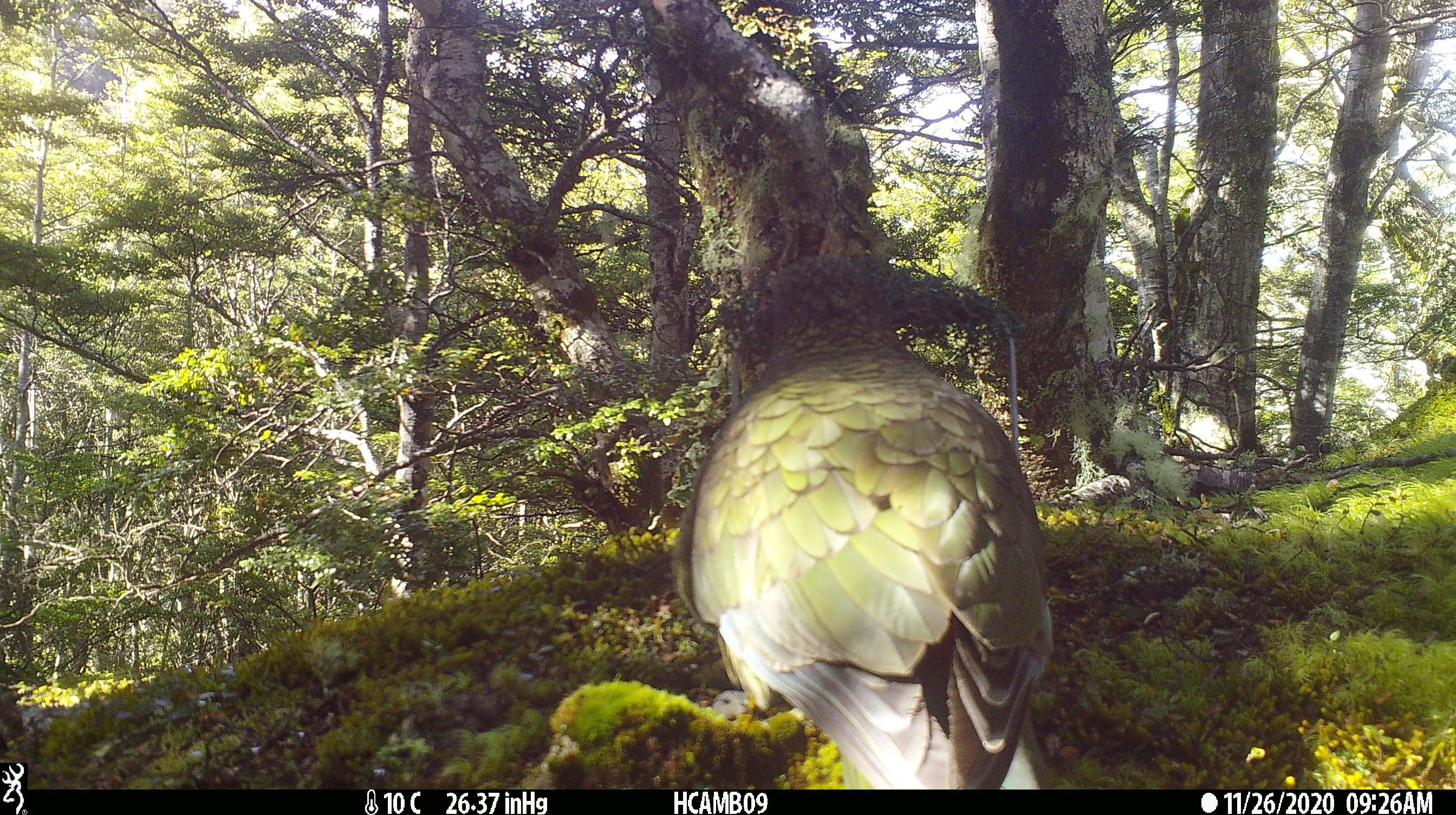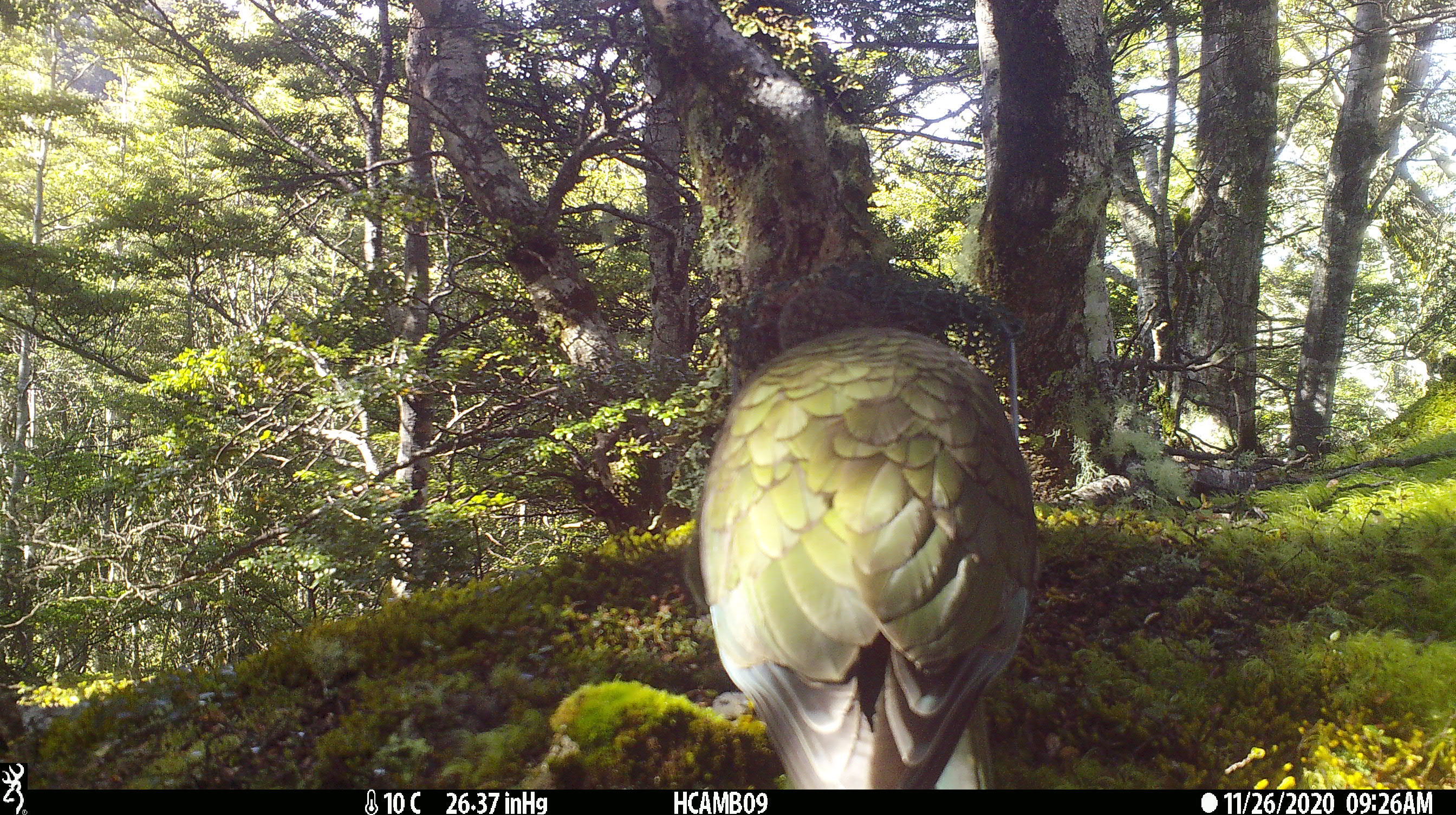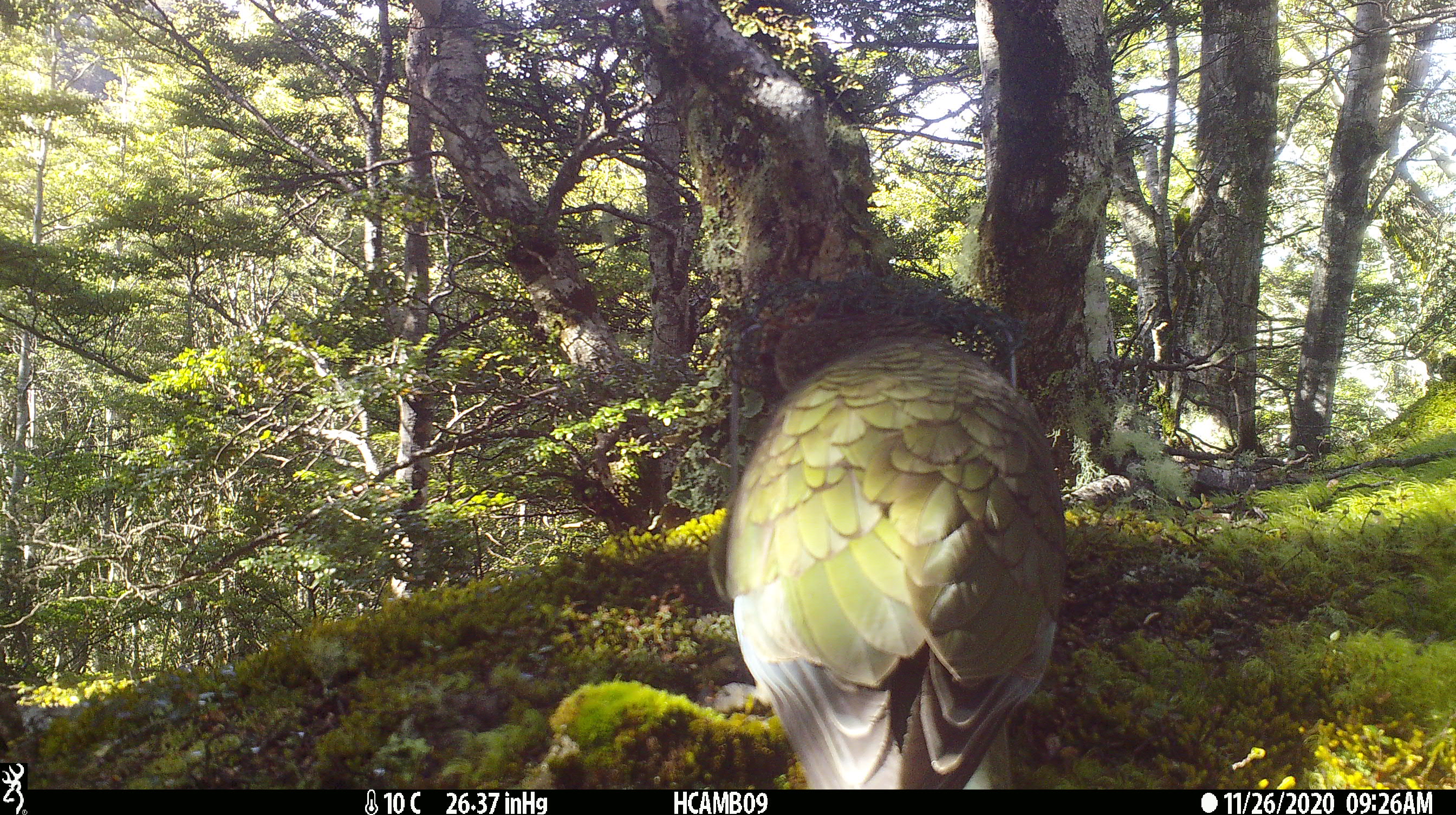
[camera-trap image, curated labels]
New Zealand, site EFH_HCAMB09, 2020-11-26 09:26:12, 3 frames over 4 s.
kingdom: Animalia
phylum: Chordata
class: Aves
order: Psittaciformes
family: Strigopidae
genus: Nestor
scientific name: Nestor notabilis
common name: kea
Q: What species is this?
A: Kea (Nestor notabilis).